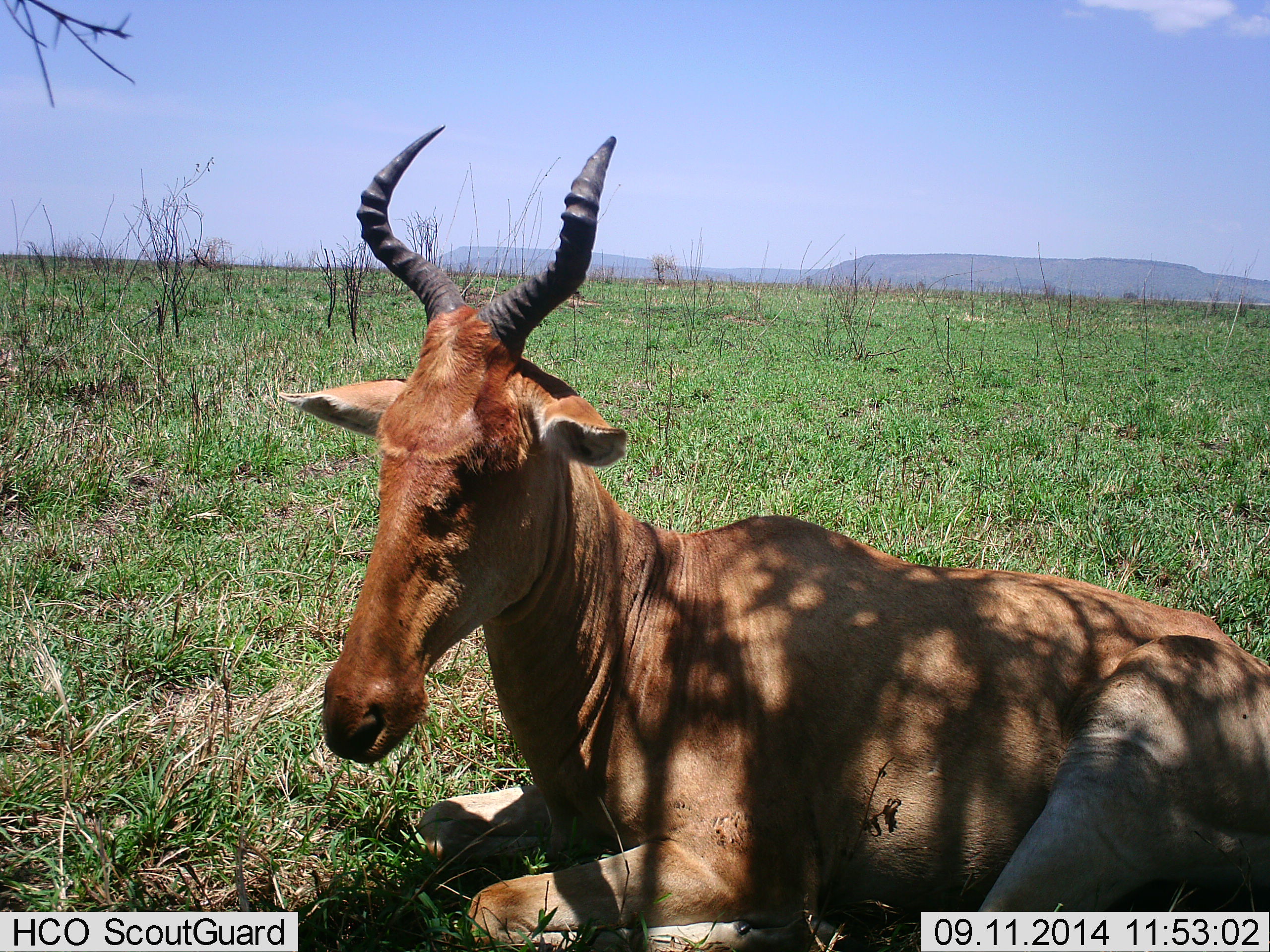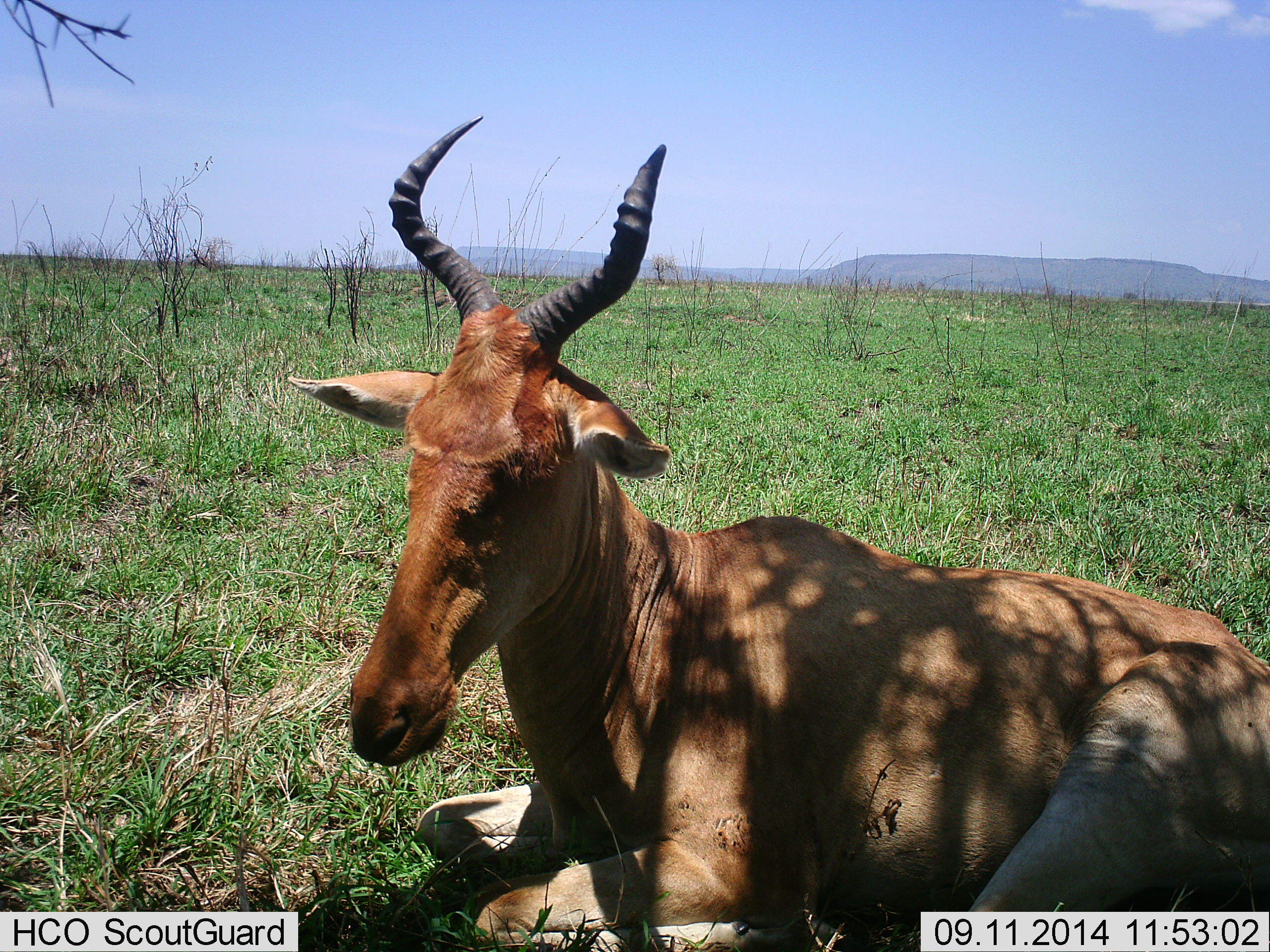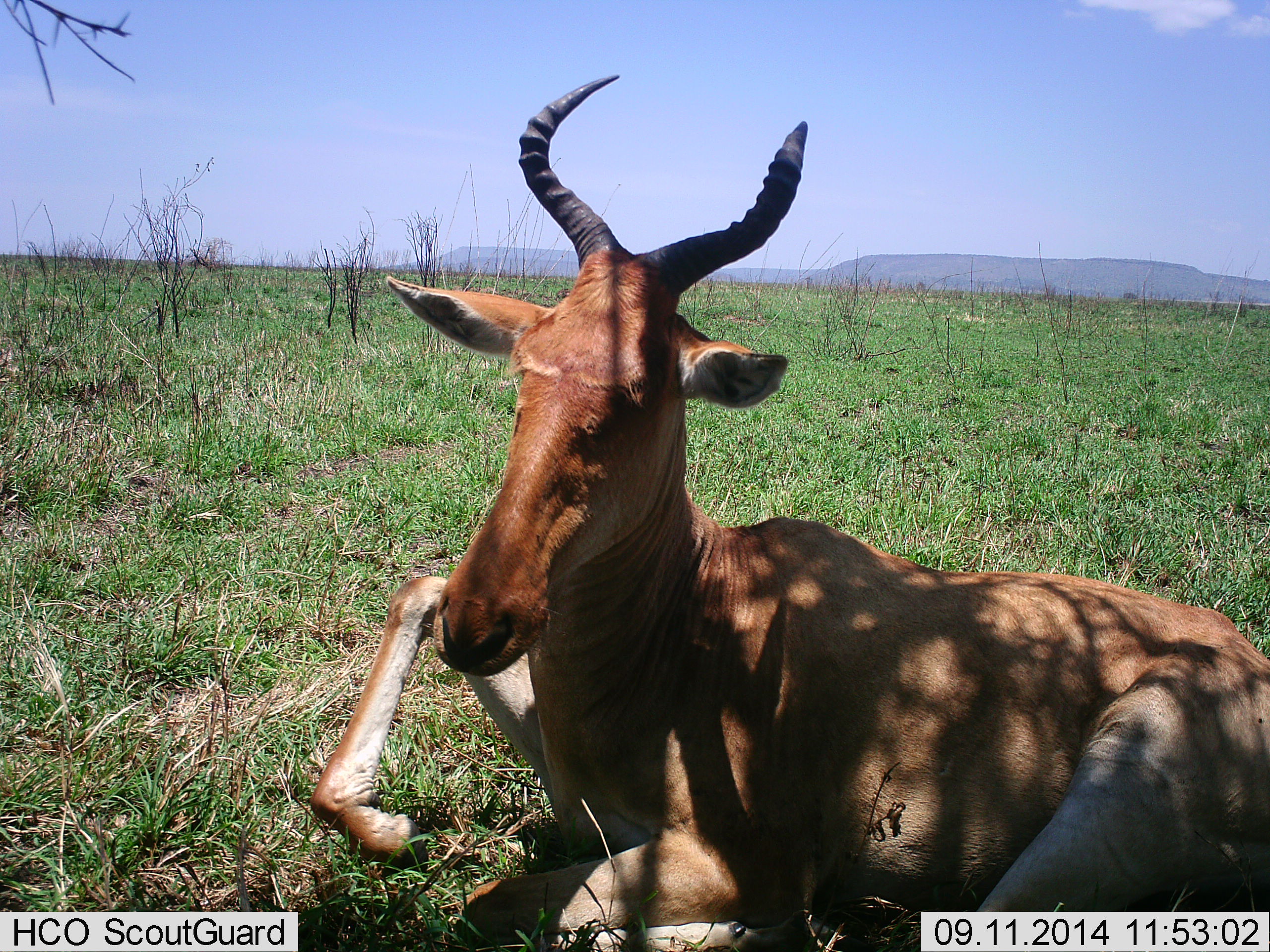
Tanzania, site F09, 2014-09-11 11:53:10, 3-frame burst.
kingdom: Animalia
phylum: Chordata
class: Mammalia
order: Artiodactyla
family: Bovidae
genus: Alcelaphus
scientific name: Alcelaphus buselaphus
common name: hartebeest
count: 1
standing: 0%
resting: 100%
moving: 0%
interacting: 0%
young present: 0%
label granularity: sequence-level